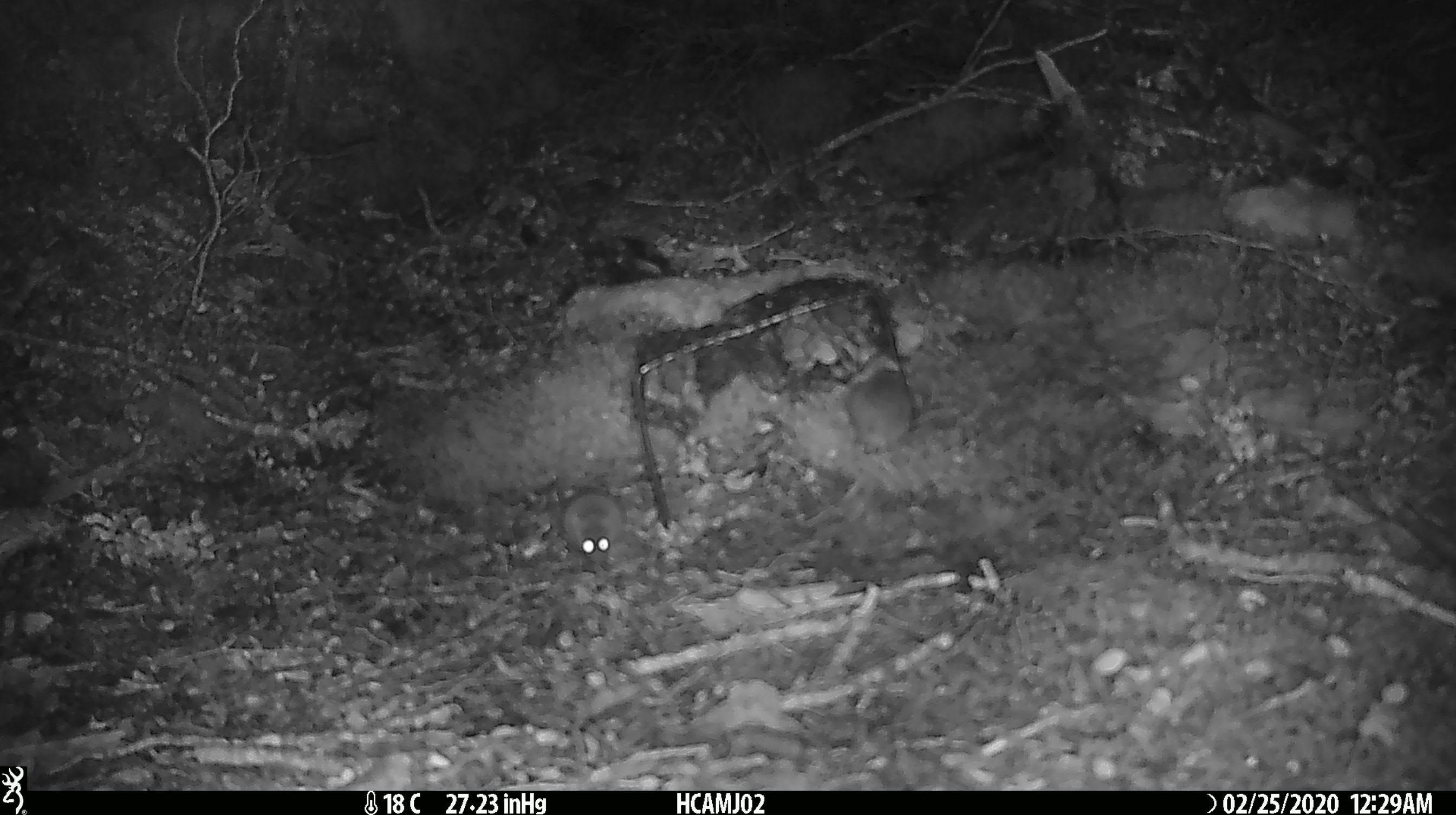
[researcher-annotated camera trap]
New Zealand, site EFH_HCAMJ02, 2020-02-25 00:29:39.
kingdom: Animalia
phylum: Chordata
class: Mammalia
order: Rodentia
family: Muridae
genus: Mus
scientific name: Mus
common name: mouse